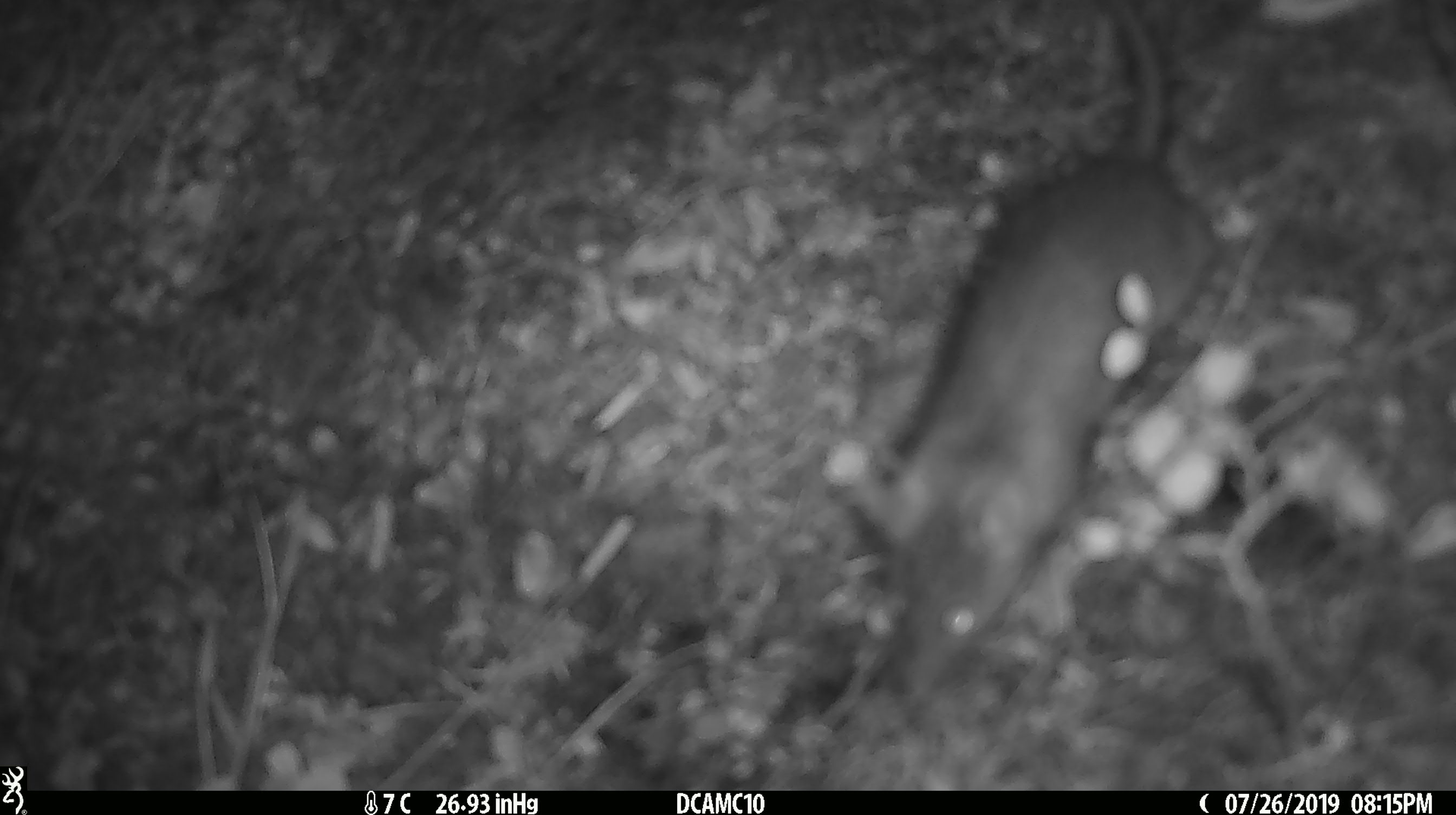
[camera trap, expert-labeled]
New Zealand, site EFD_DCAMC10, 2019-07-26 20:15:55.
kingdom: Animalia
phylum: Chordata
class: Mammalia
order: Rodentia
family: Muridae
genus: Mus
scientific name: Mus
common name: mouse